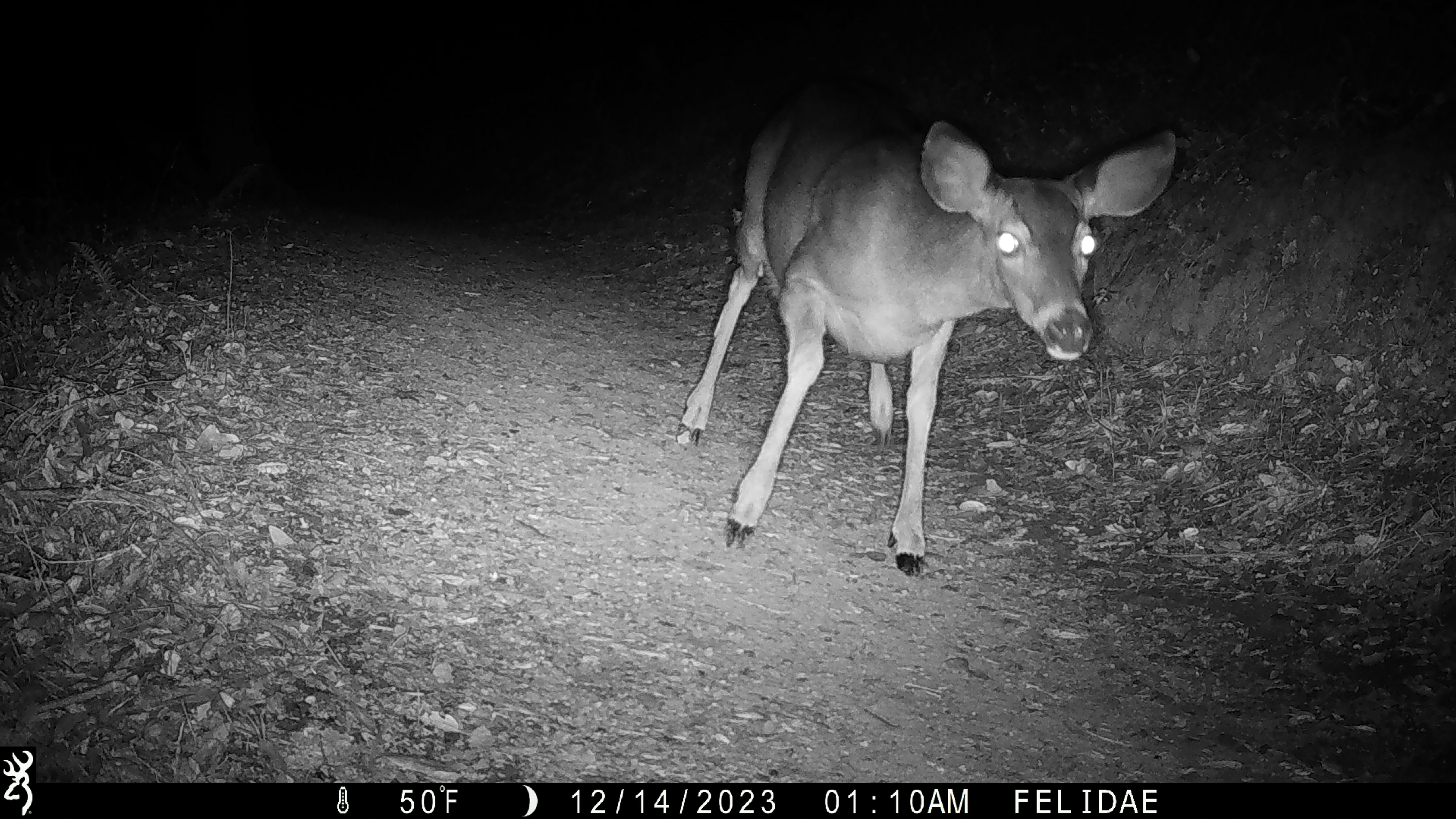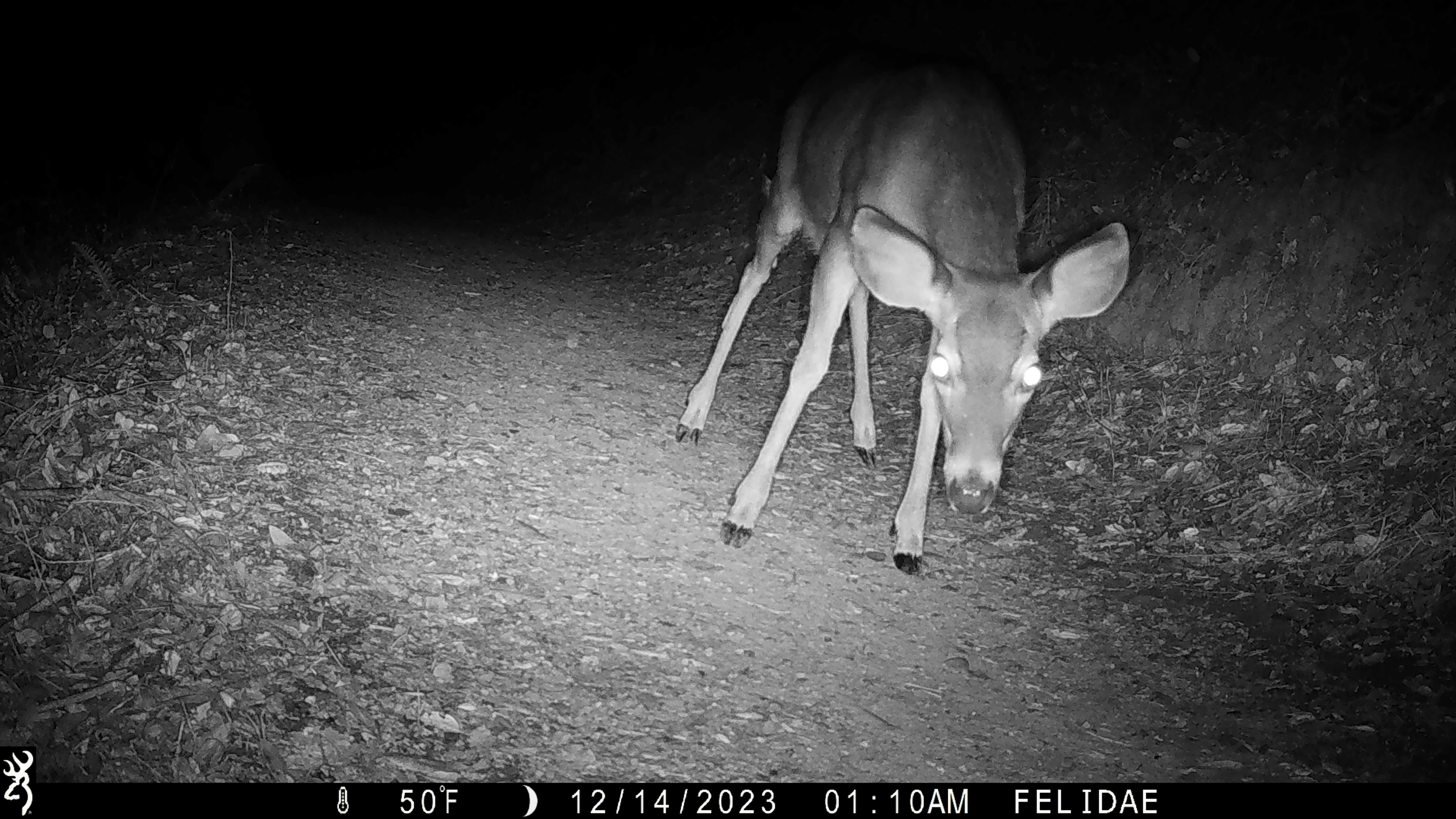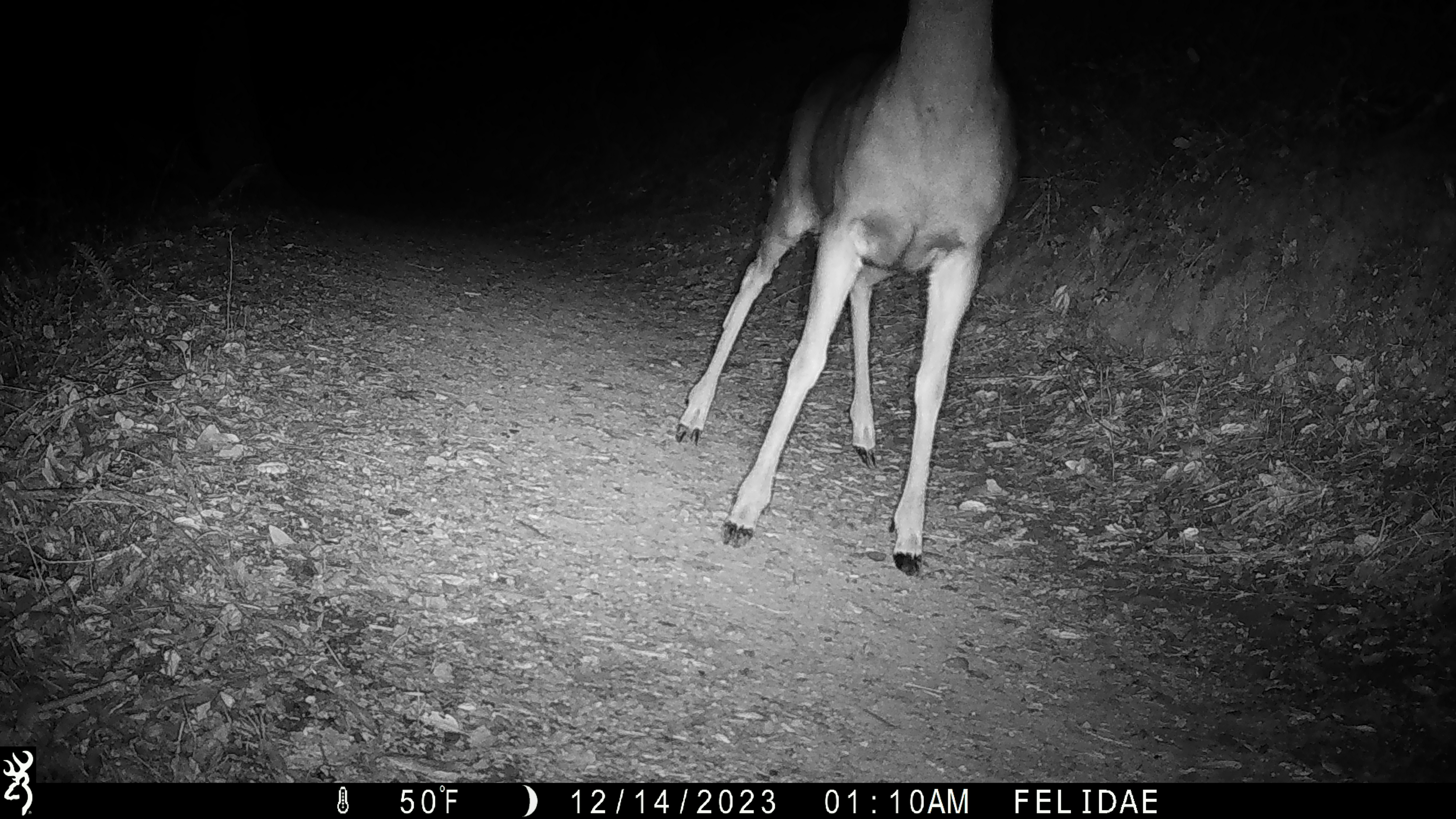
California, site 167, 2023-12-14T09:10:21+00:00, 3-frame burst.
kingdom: Animalia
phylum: Chordata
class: Mammalia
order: Artiodactyla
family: Cervidae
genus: Odocoileus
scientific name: Odocoileus hemionus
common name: mule deer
Mule deer (Odocoileus hemionus).